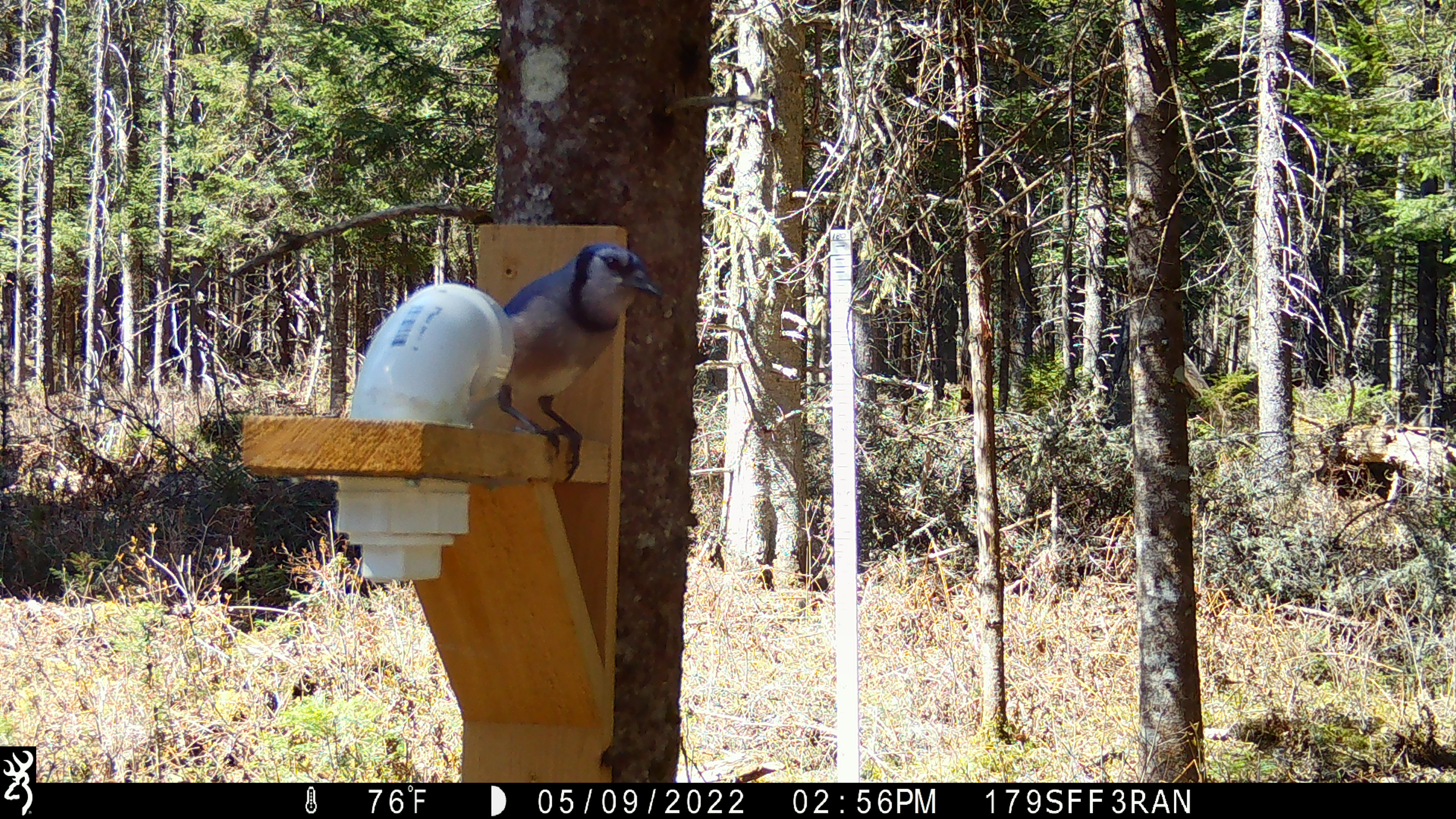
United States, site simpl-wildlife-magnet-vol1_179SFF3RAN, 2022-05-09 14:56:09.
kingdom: Animalia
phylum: Chordata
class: Aves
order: Passeriformes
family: Corvidae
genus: Cyanocitta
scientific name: Cyanocitta cristata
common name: blue jay